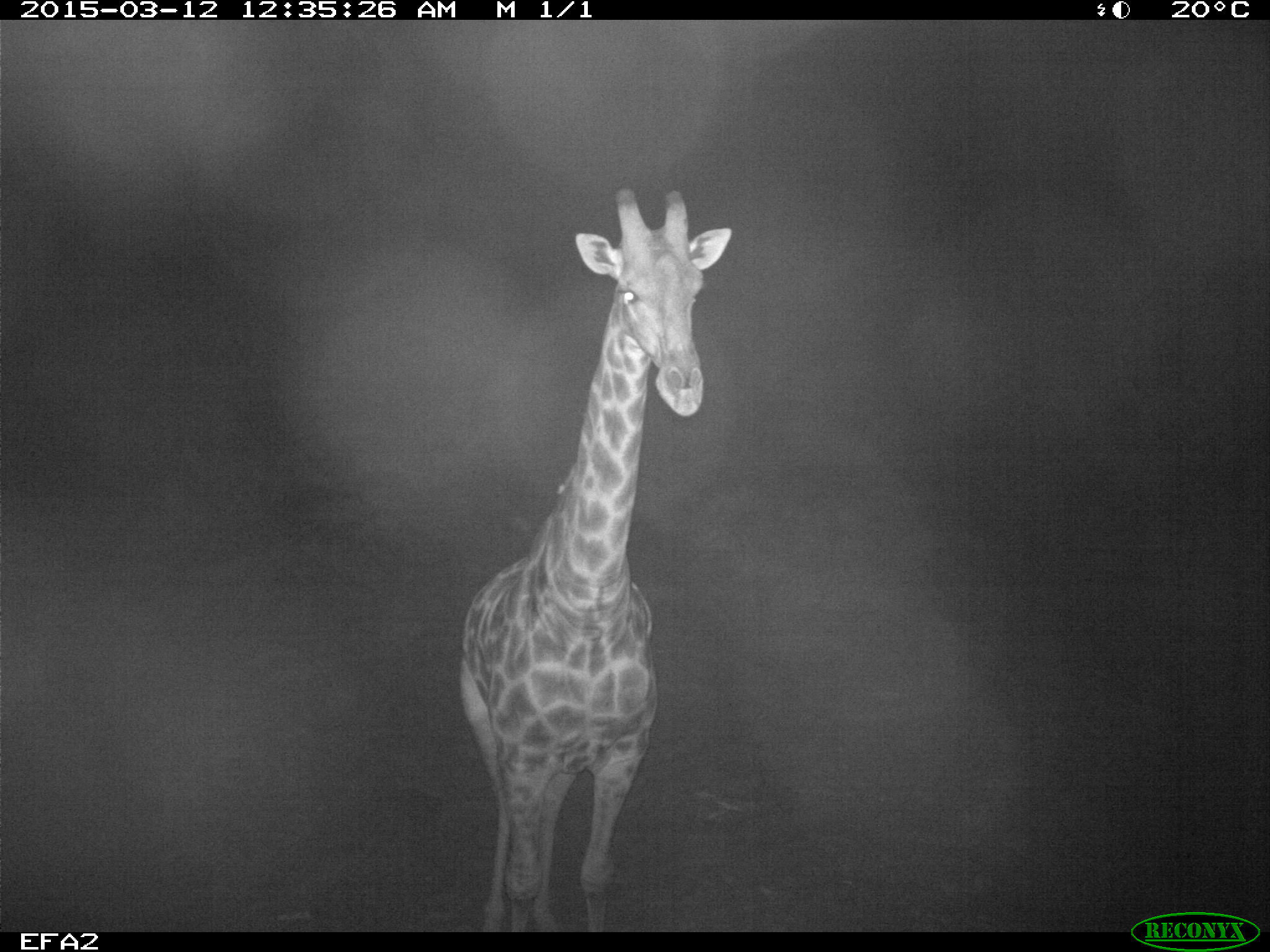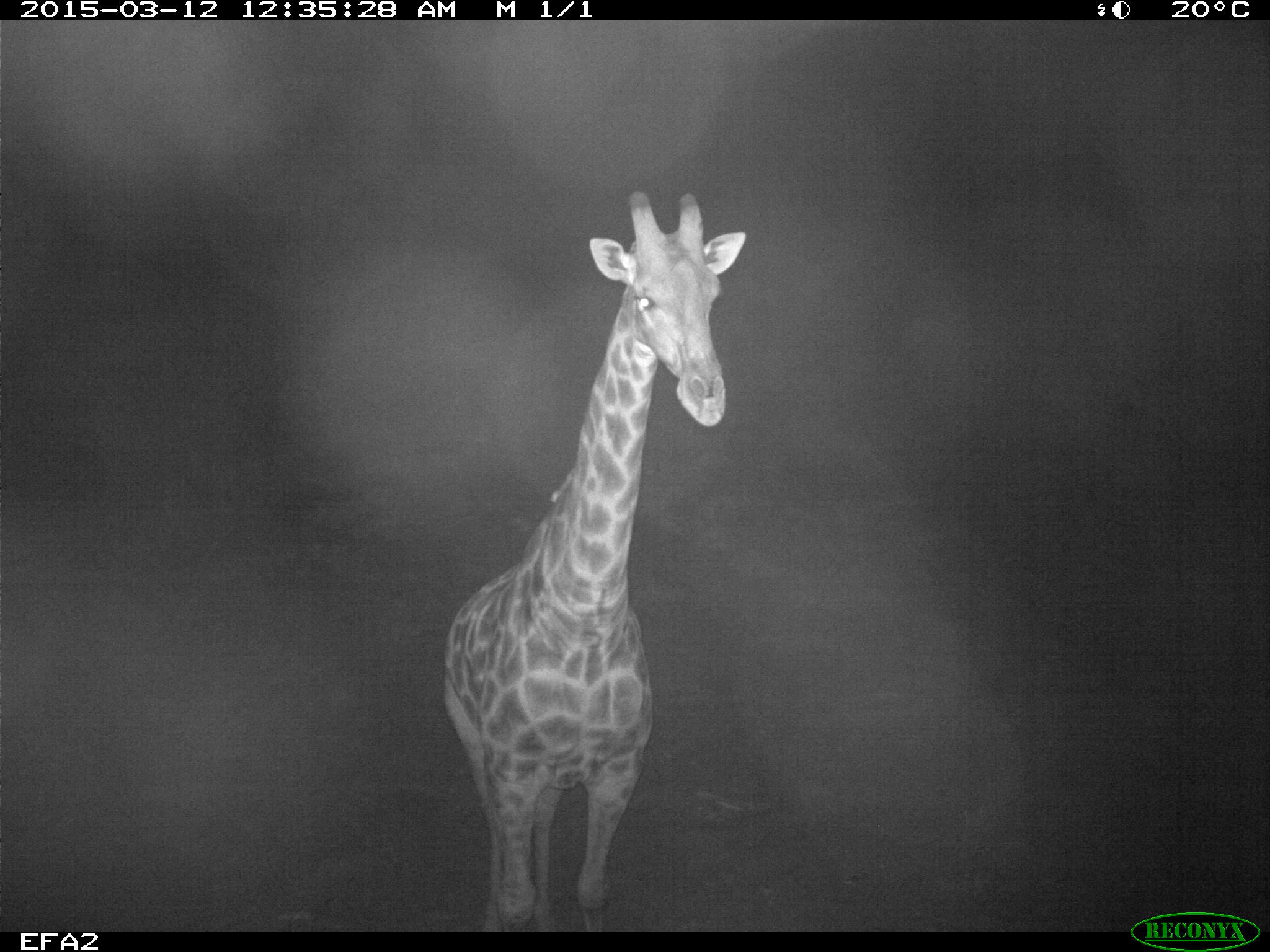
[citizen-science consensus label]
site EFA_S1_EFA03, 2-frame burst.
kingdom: Animalia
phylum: Chordata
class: Mammalia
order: Artiodactyla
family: Giraffidae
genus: Giraffa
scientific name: Giraffa camelopardalis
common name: giraffe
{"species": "giraffe (Giraffa camelopardalis)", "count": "1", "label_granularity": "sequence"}